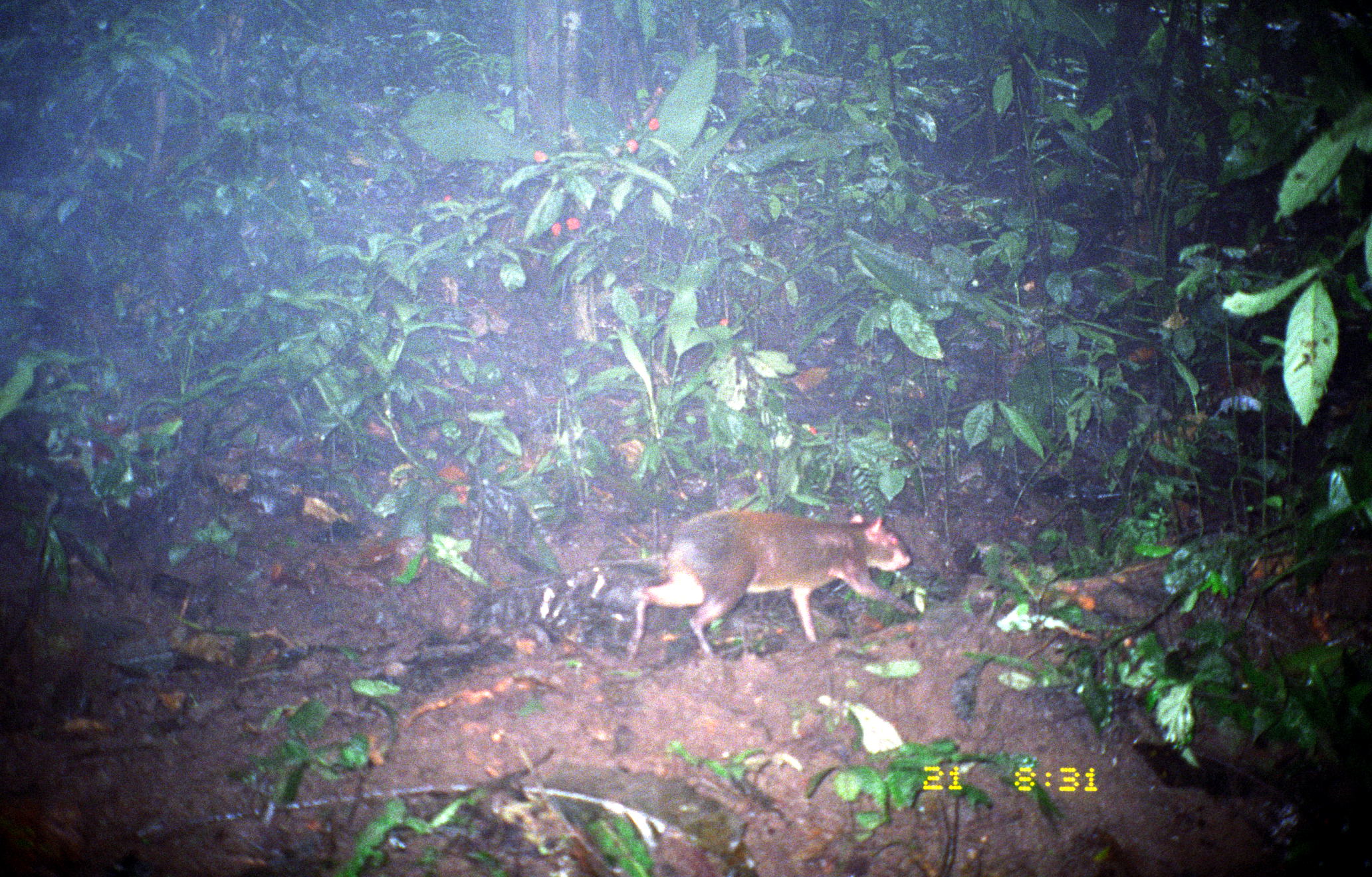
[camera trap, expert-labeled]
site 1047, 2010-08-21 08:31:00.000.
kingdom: Animalia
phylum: Chordata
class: Mammalia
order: Rodentia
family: Dasyproctidae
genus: Dasyprocta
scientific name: Dasyprocta punctata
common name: central american agouti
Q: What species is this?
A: Dasyprocta punctata (central american agouti).